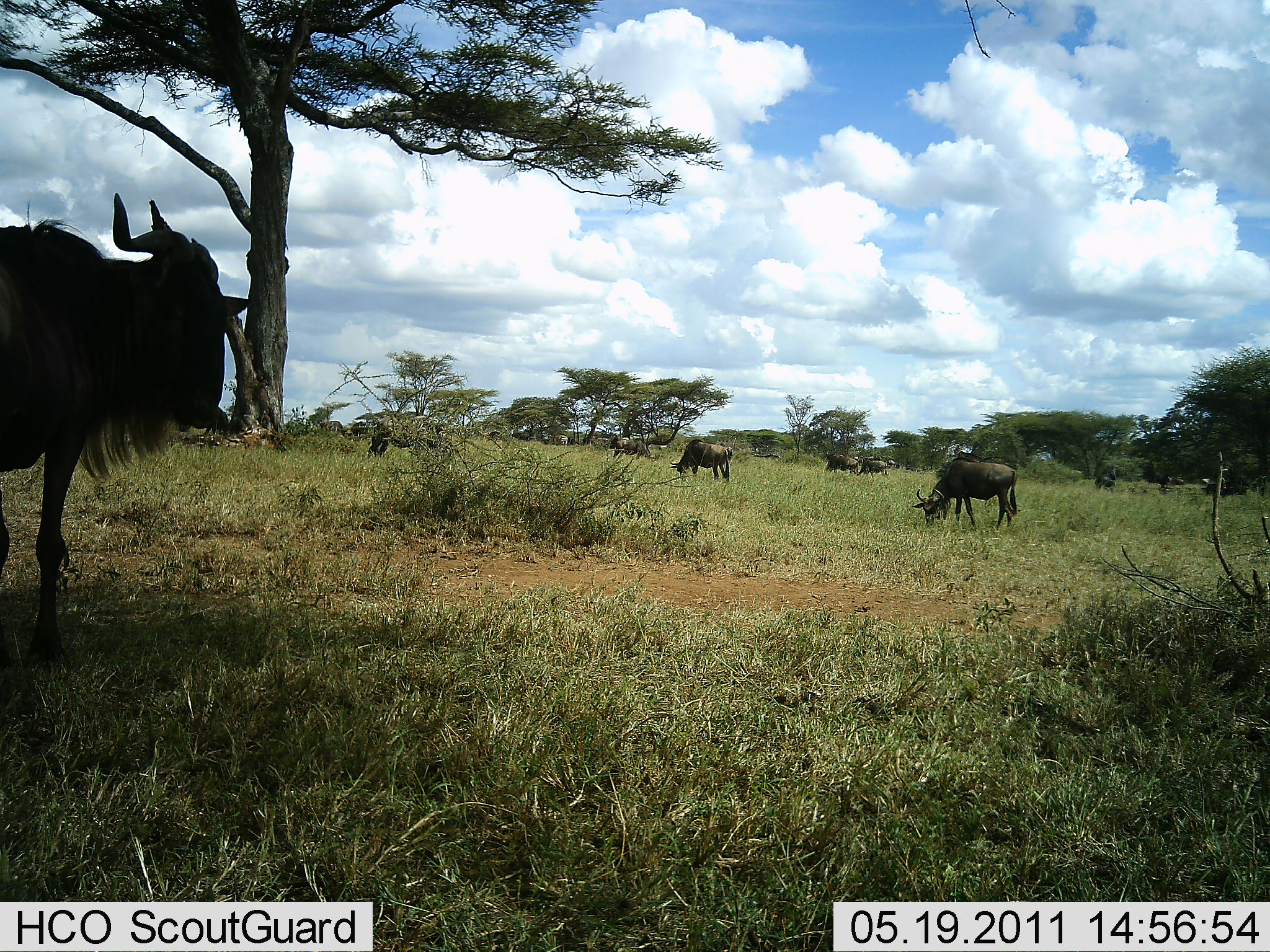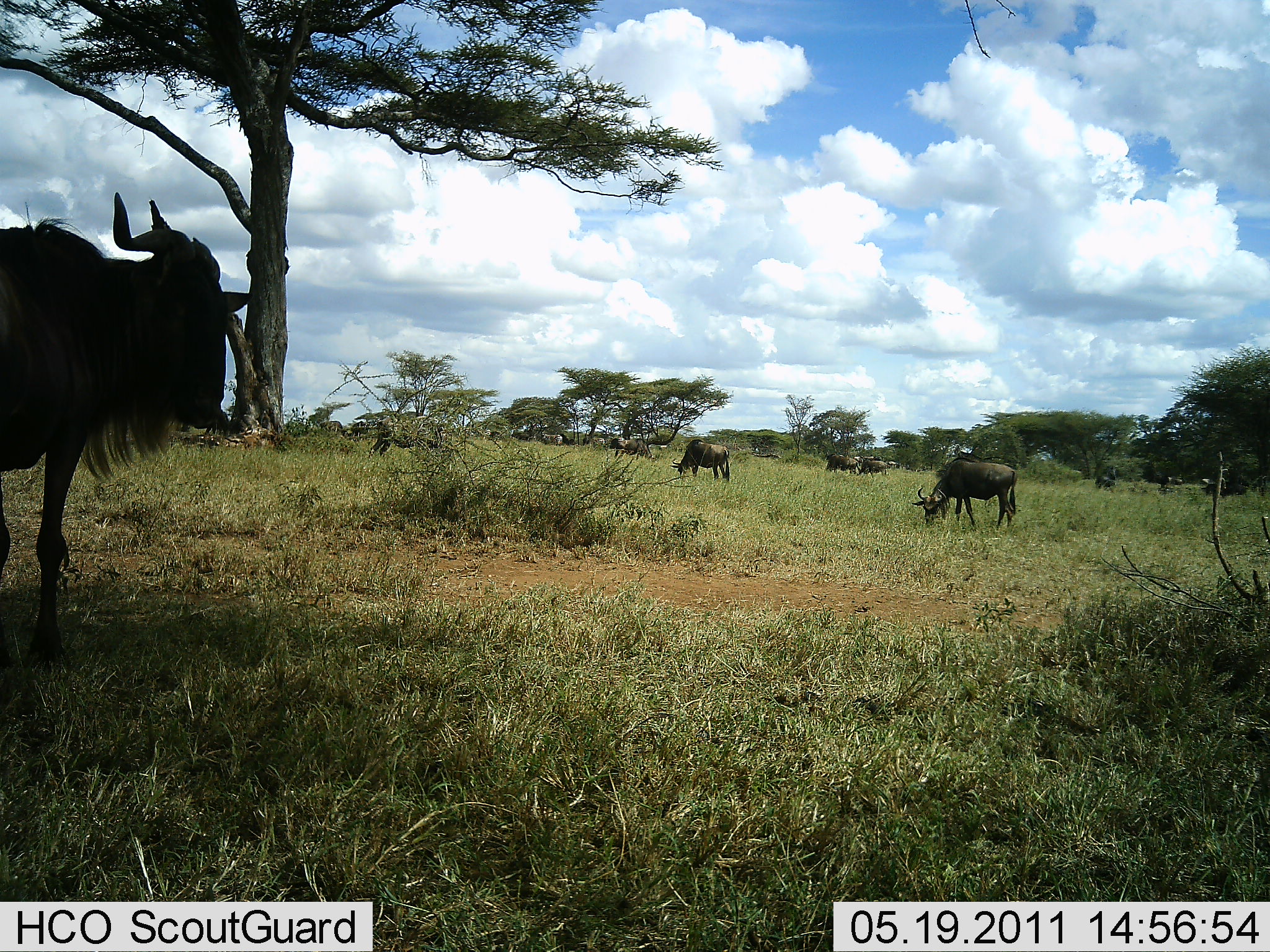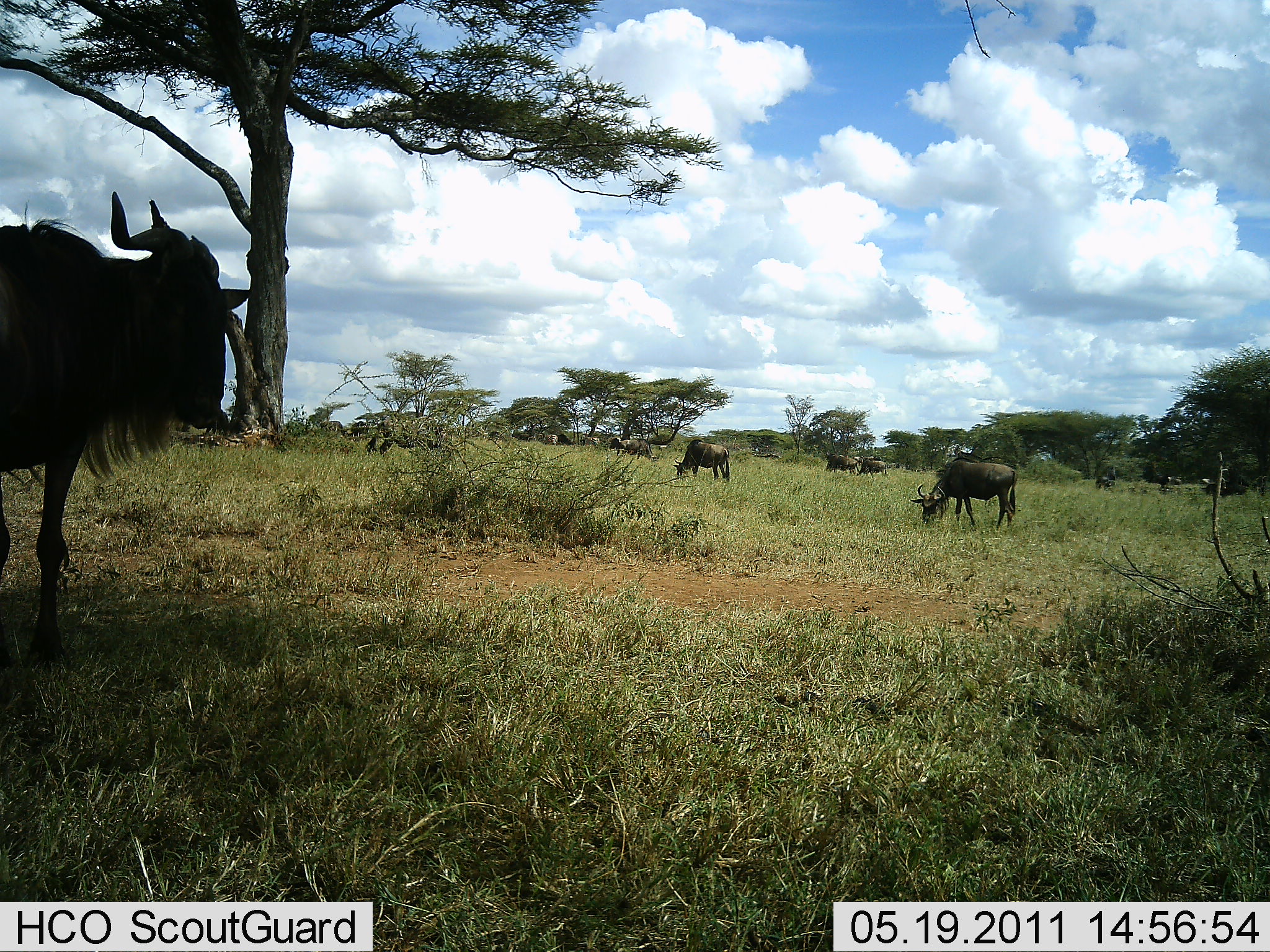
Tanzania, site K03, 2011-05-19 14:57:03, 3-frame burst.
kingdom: Animalia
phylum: Chordata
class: Mammalia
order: Artiodactyla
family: Bovidae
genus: Connochaetes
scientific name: Connochaetes taurinus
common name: blue wildebeest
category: wildebeest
Wildebeest (blue wildebeest) (Connochaetes taurinus), count 11-50. Behavior (volunteer vote fractions): standing 69%, resting 8%, moving 23%, interacting 15%. Young present (vote fraction): 0%. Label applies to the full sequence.